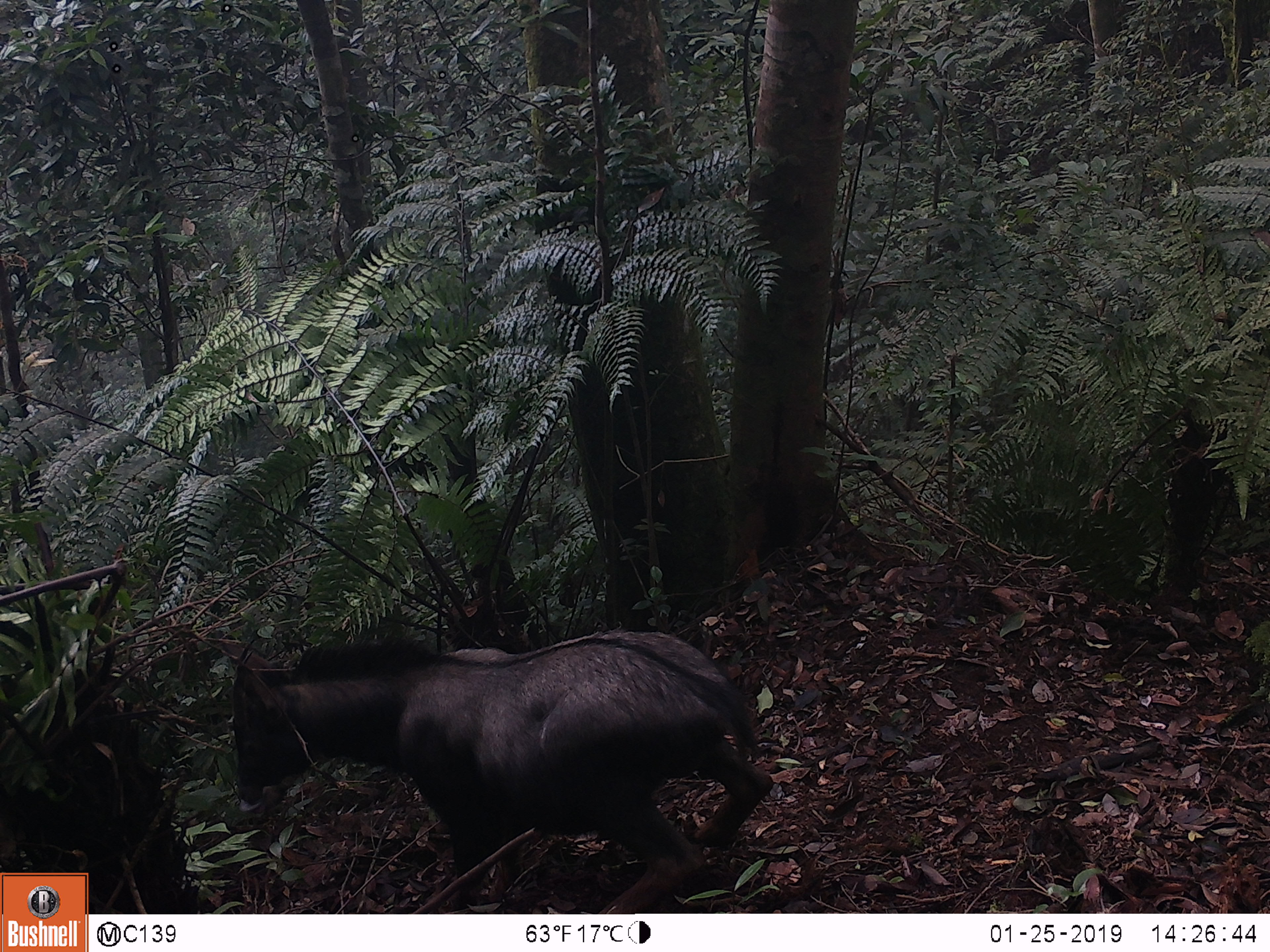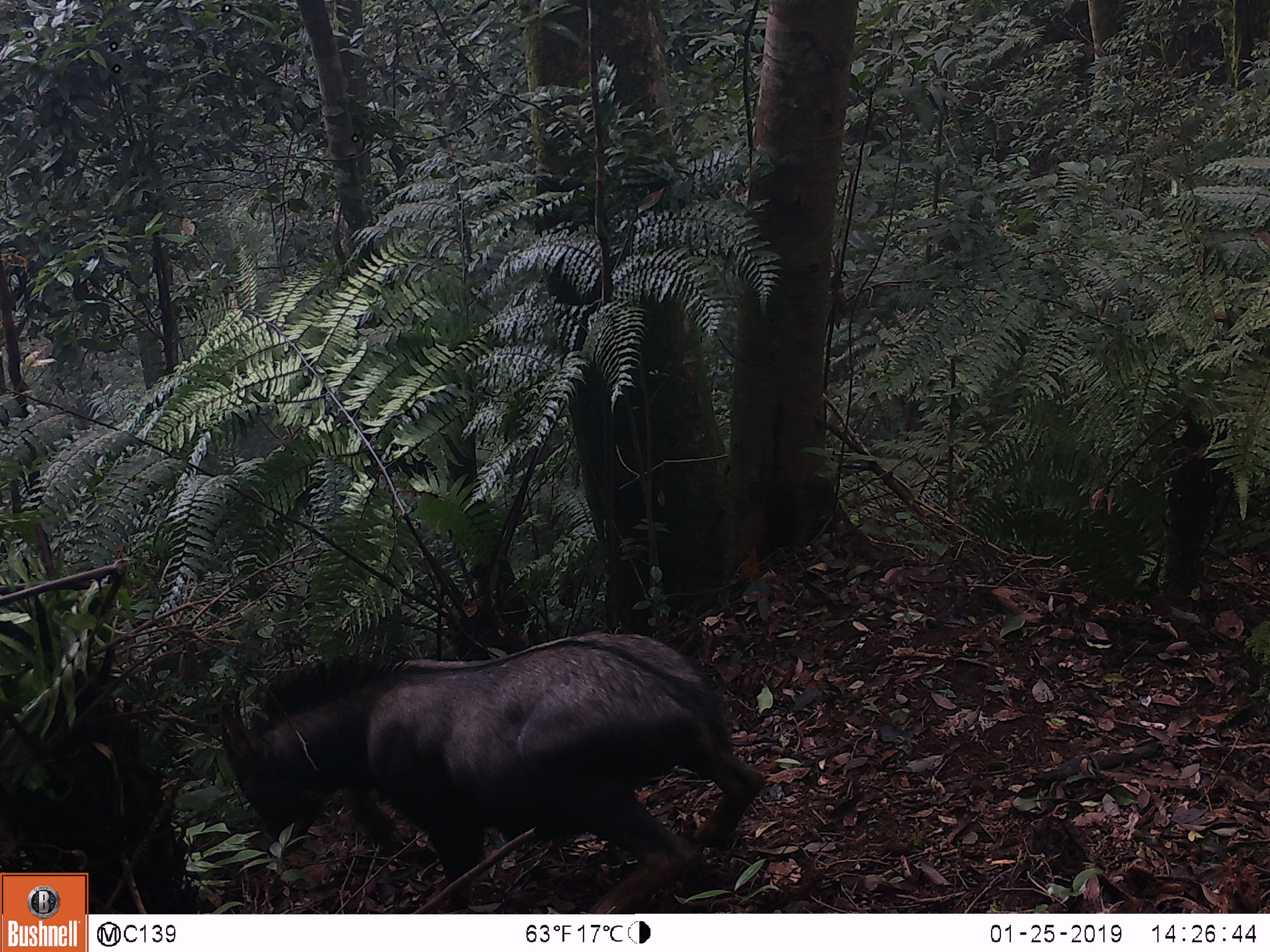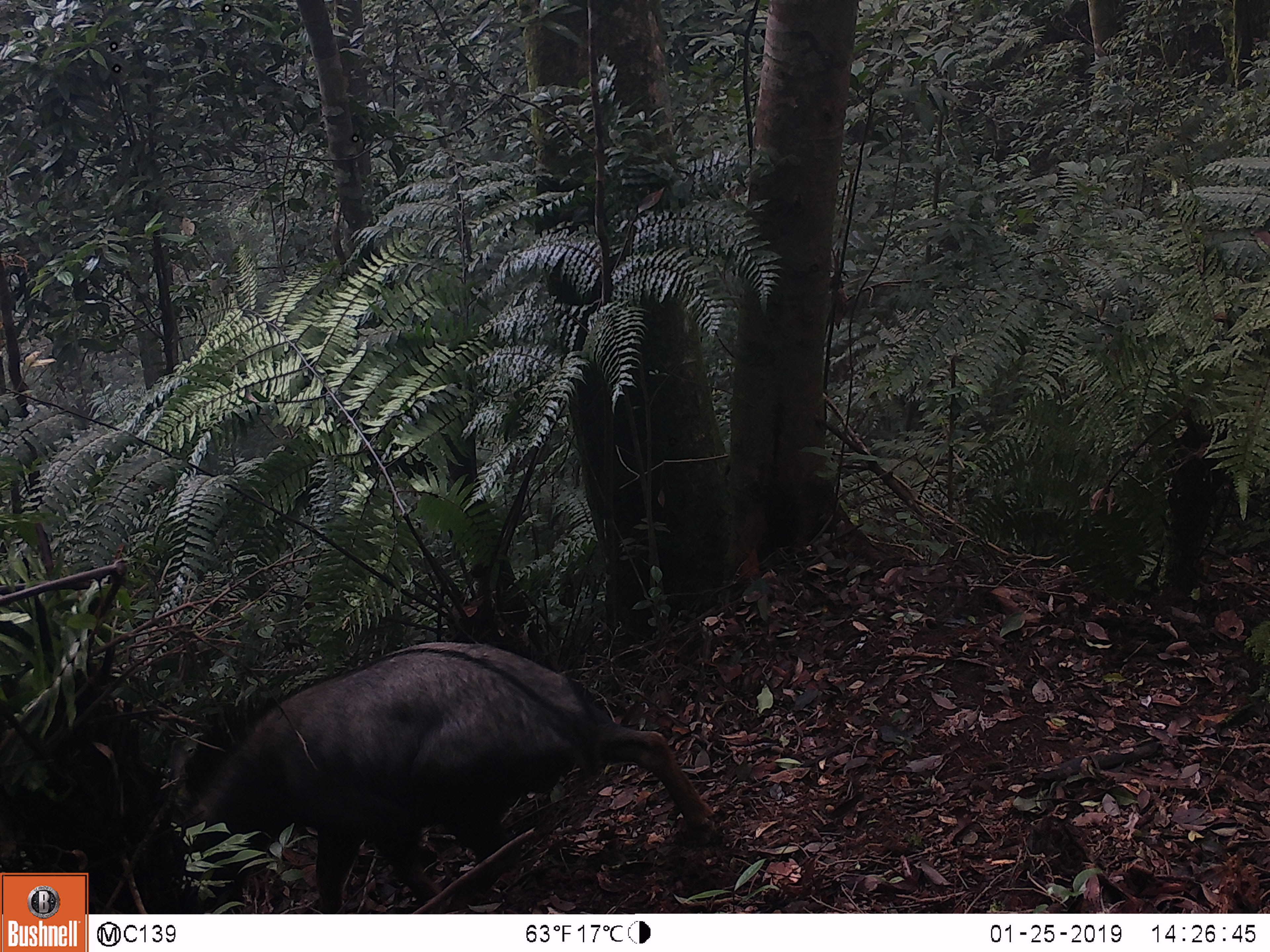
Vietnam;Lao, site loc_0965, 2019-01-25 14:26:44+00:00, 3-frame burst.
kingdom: Animalia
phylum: Chordata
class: Mammalia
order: Artiodactyla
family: Bovidae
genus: Capricornis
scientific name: Capricornis sumatraensis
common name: chinese serow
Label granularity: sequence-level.